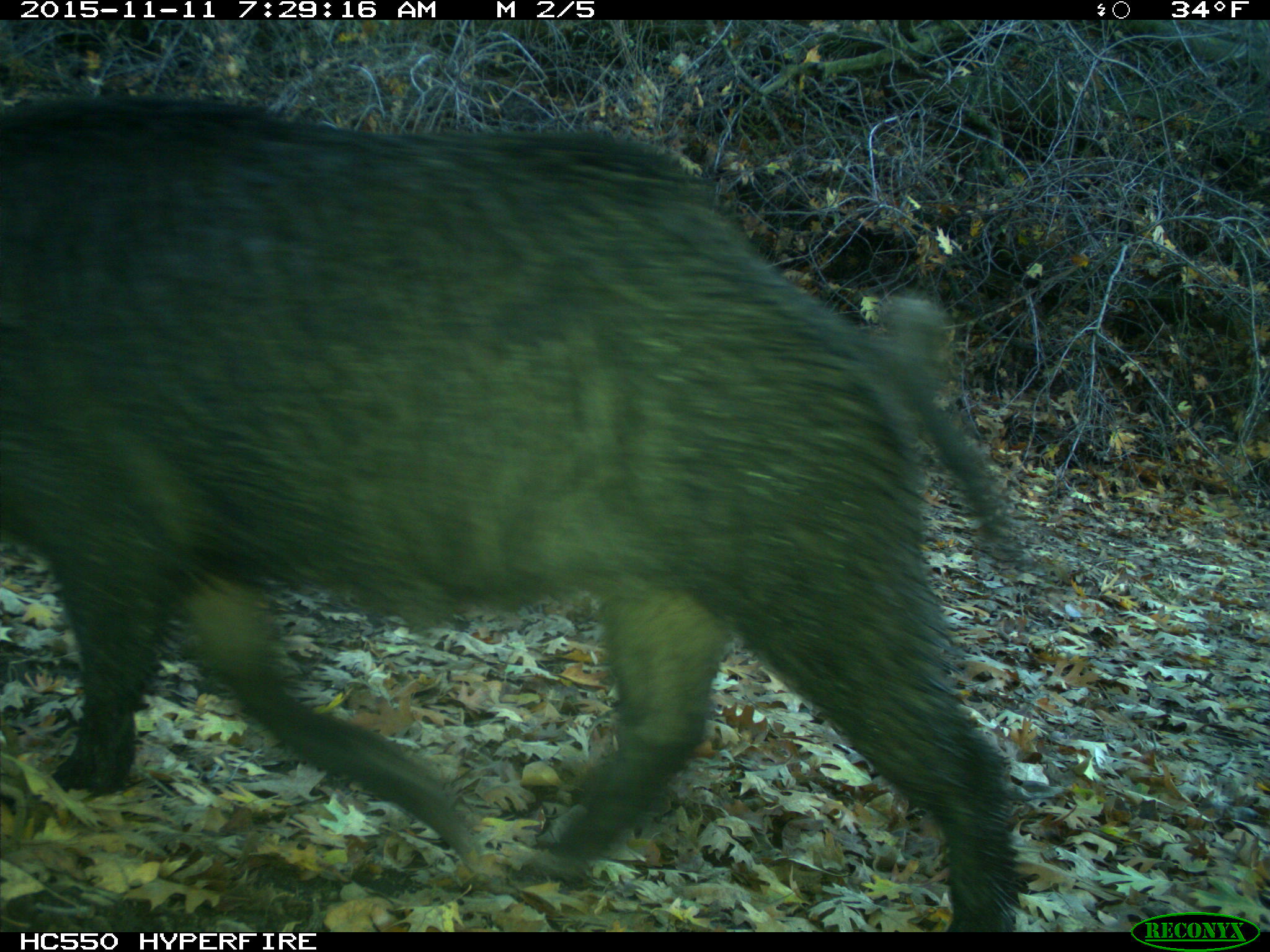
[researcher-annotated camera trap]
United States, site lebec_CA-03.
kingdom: Animalia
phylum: Chordata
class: Mammalia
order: Artiodactyla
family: Suidae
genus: Sus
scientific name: Sus scrofa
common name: wild boar